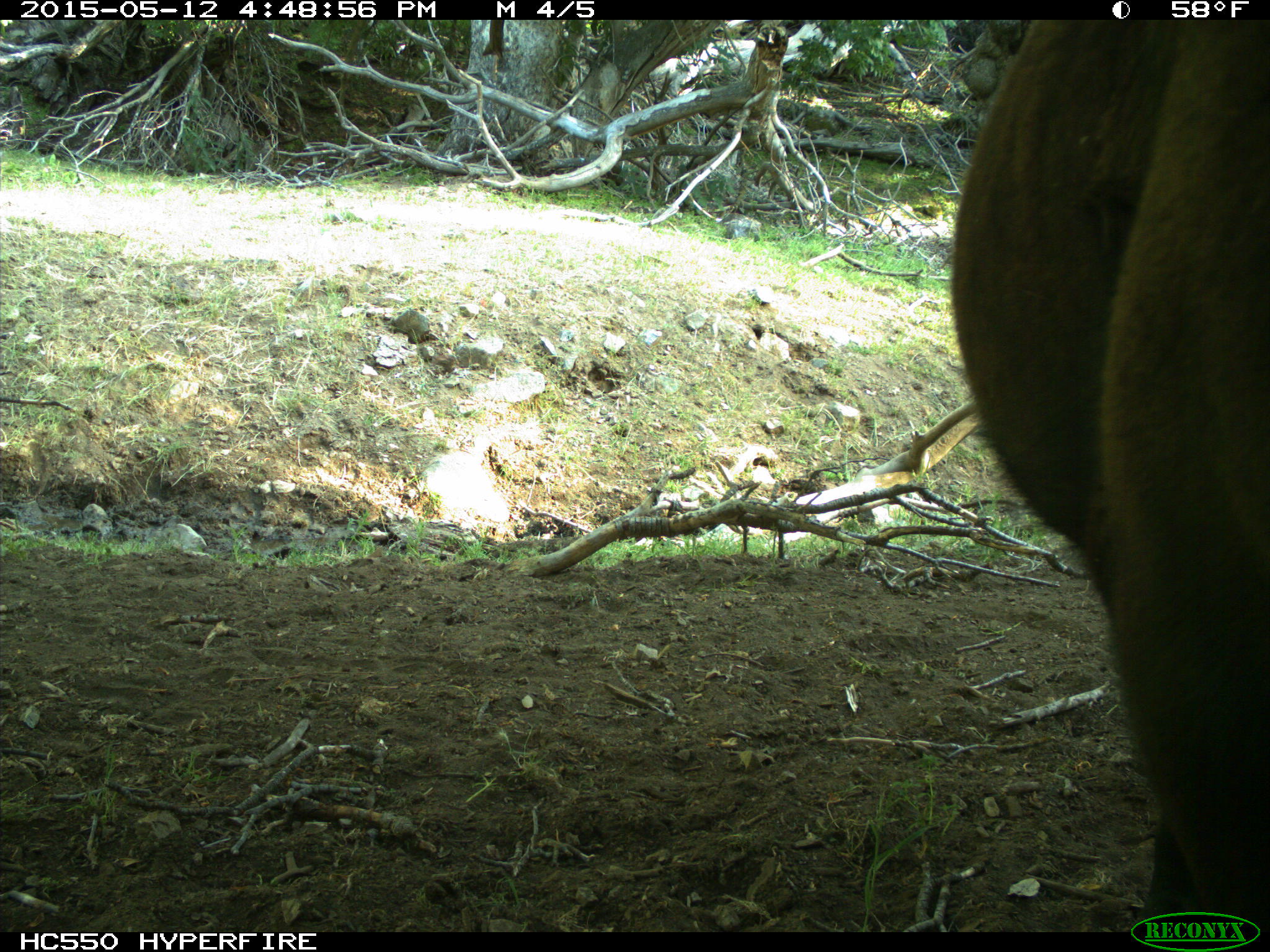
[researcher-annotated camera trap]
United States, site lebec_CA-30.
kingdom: Animalia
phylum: Chordata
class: Mammalia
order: Artiodactyla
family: Bovidae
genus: Bos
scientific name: Bos taurus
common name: domestic cow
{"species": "Bos taurus (domestic cow)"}